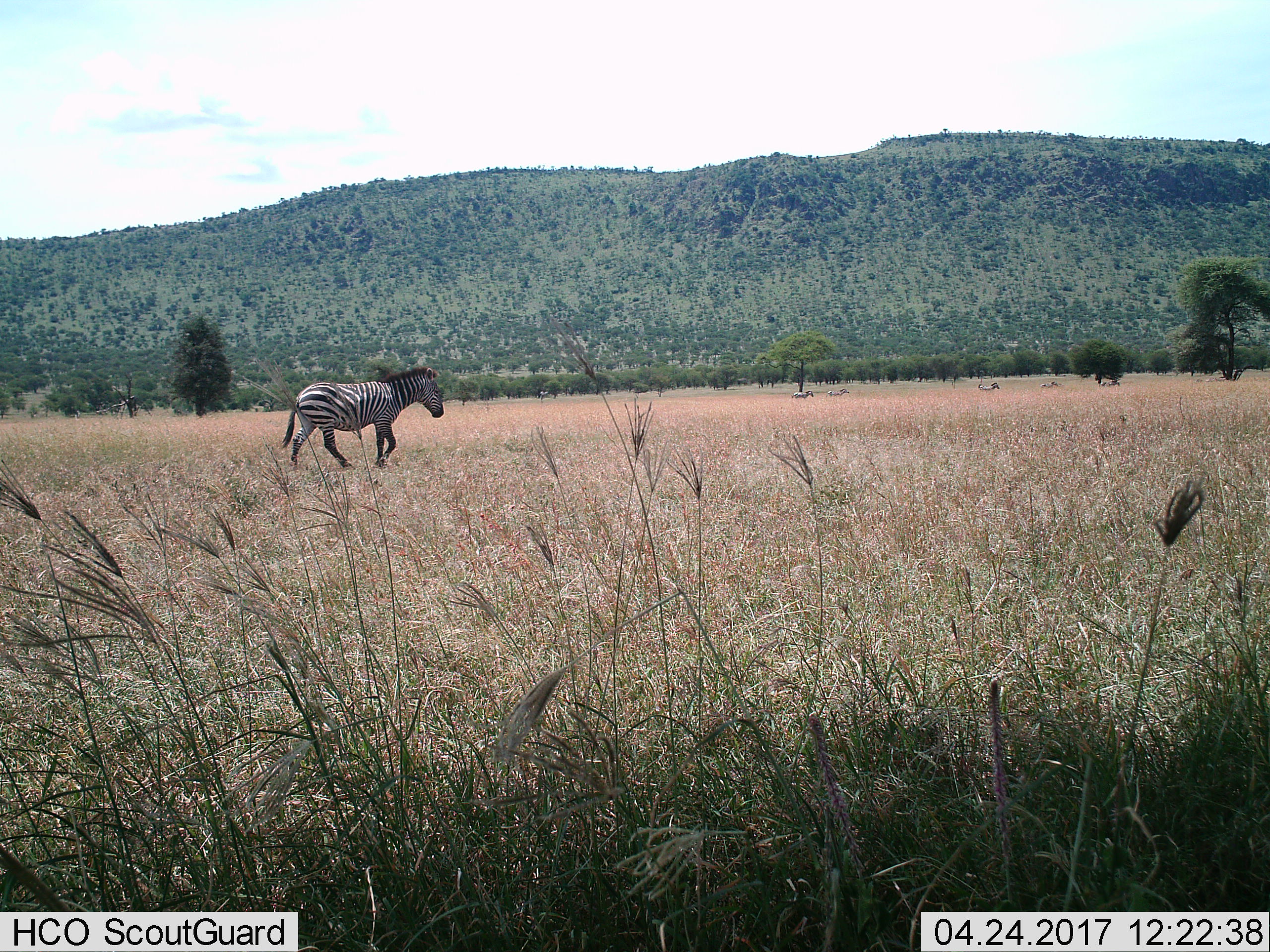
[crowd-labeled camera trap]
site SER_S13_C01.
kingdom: Animalia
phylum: Chordata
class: Mammalia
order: Perissodactyla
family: Equidae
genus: Equus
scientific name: Equus quagga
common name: plains zebra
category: zebraplains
Zebraplains (plains zebra) (Equus quagga), count 6. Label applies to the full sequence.